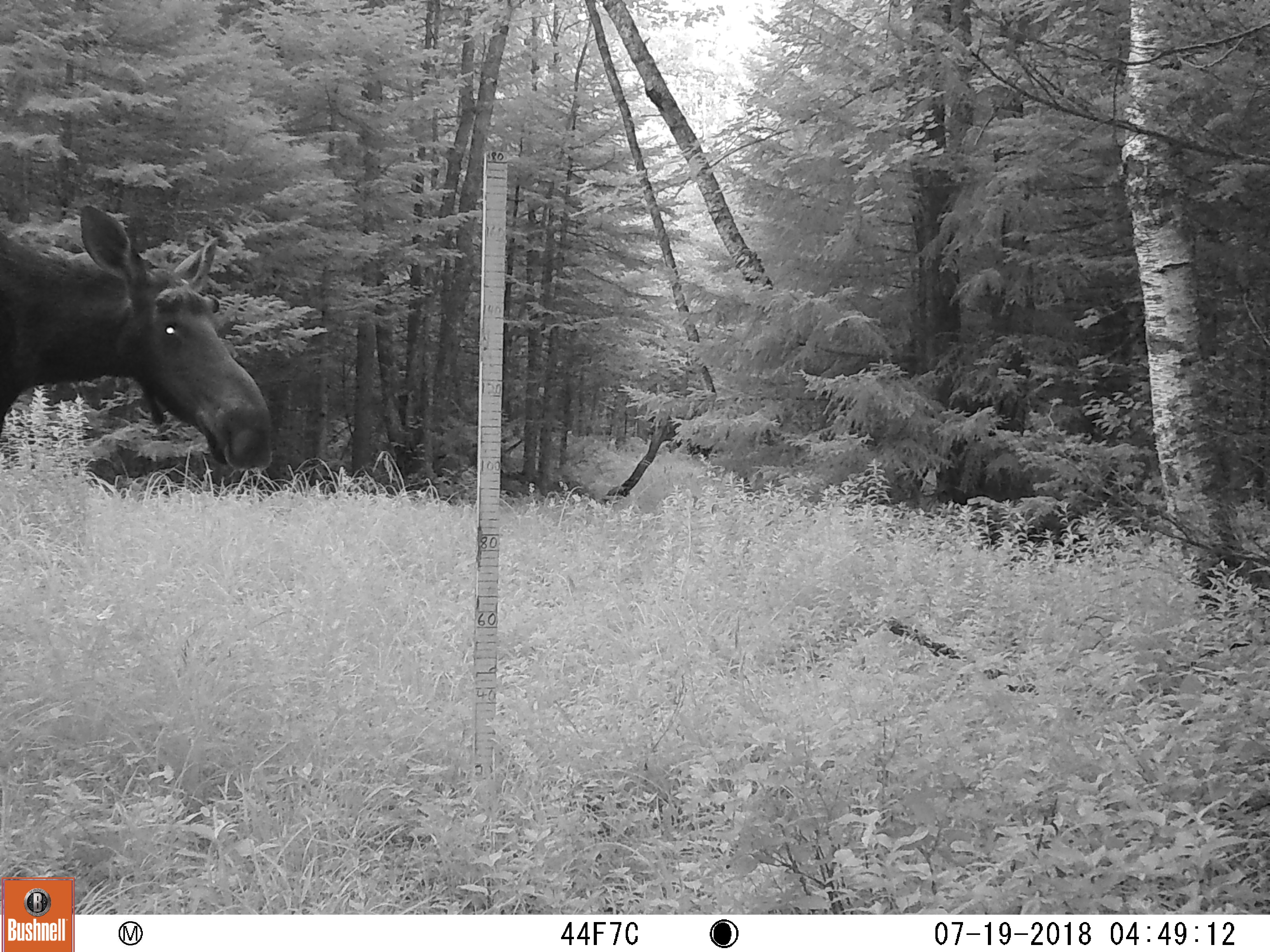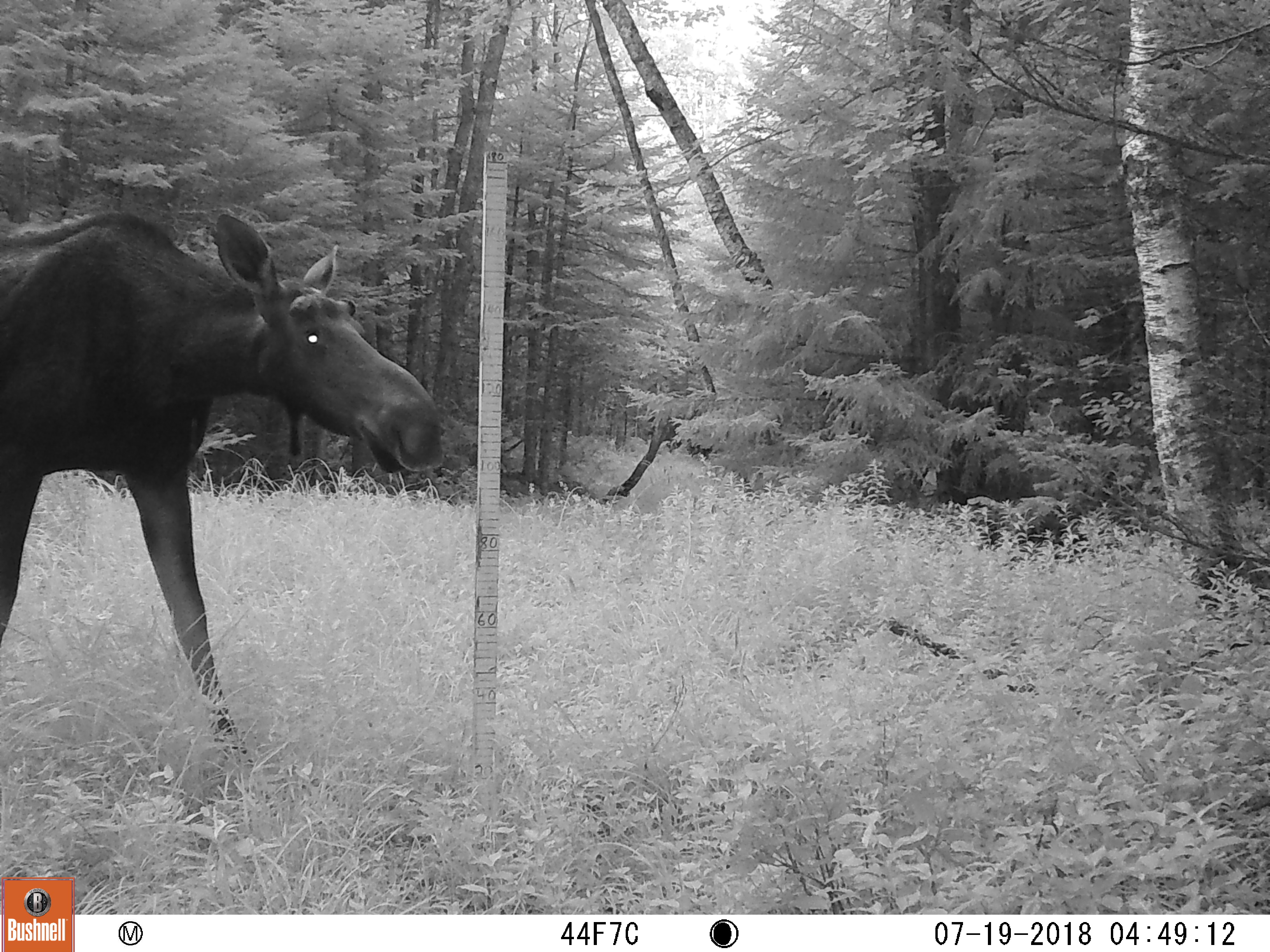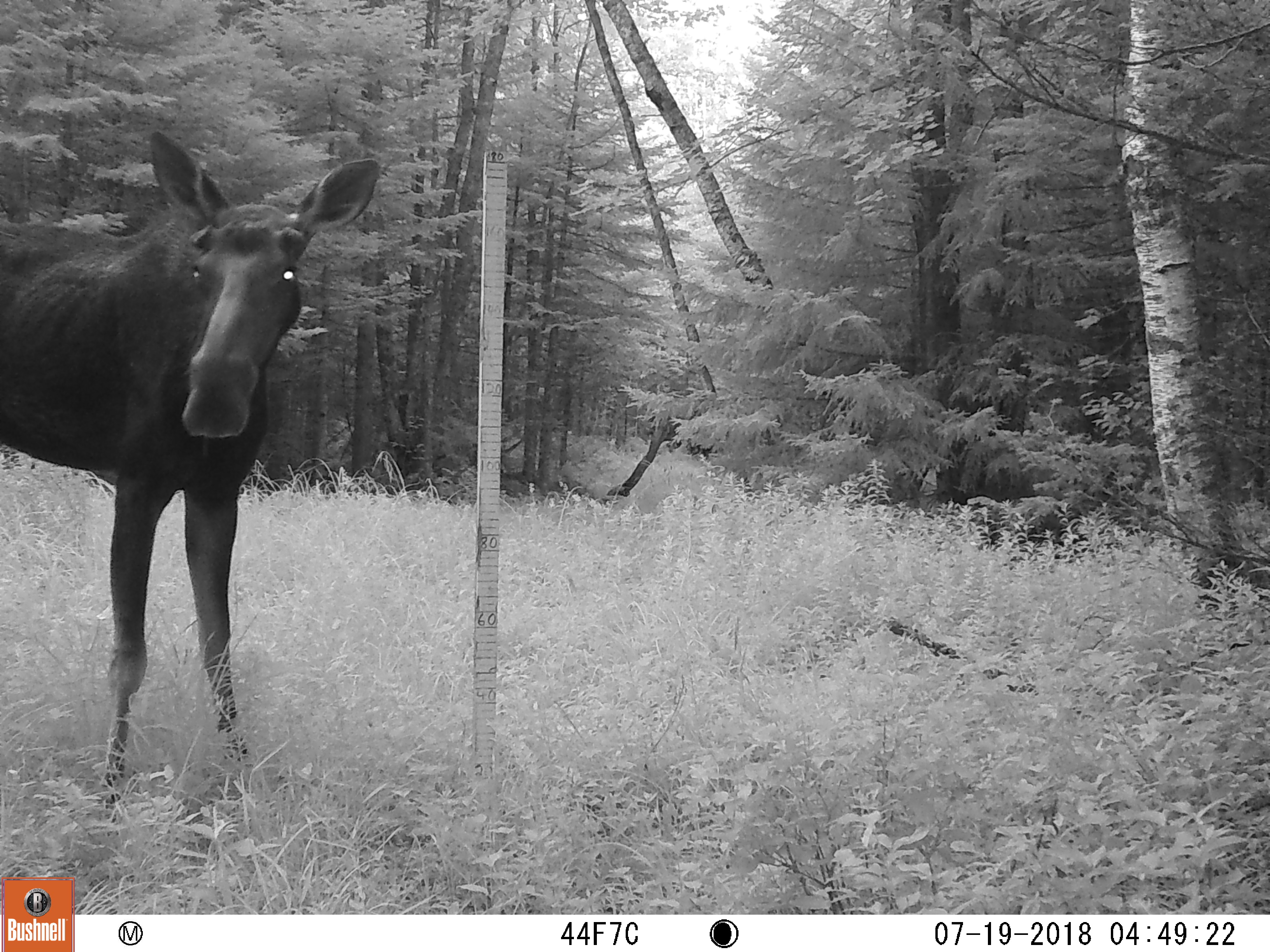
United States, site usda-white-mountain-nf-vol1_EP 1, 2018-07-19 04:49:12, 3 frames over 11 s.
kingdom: Animalia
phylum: Chordata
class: Mammalia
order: Artiodactyla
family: Cervidae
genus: Alces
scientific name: Alces alces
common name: moose